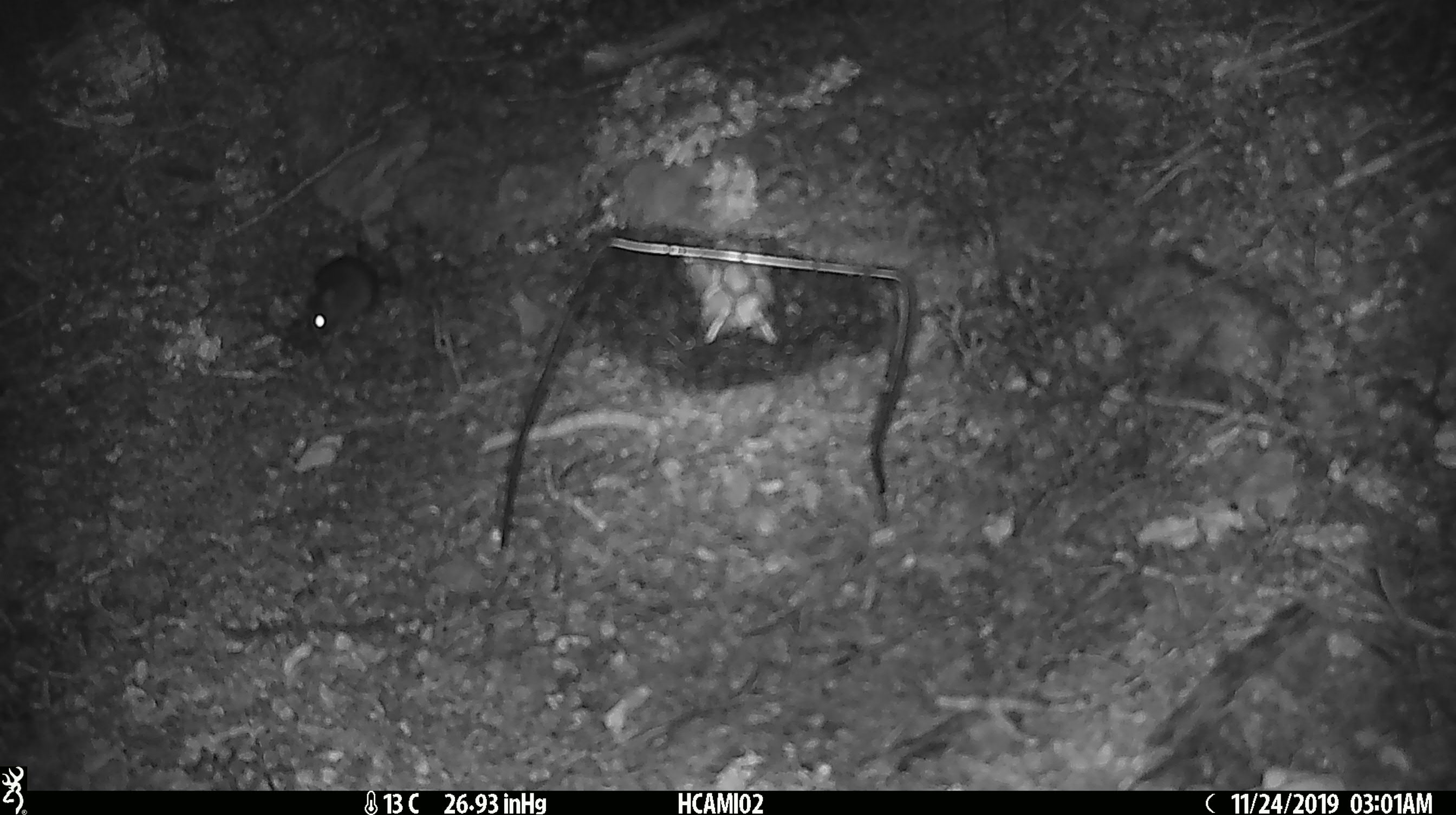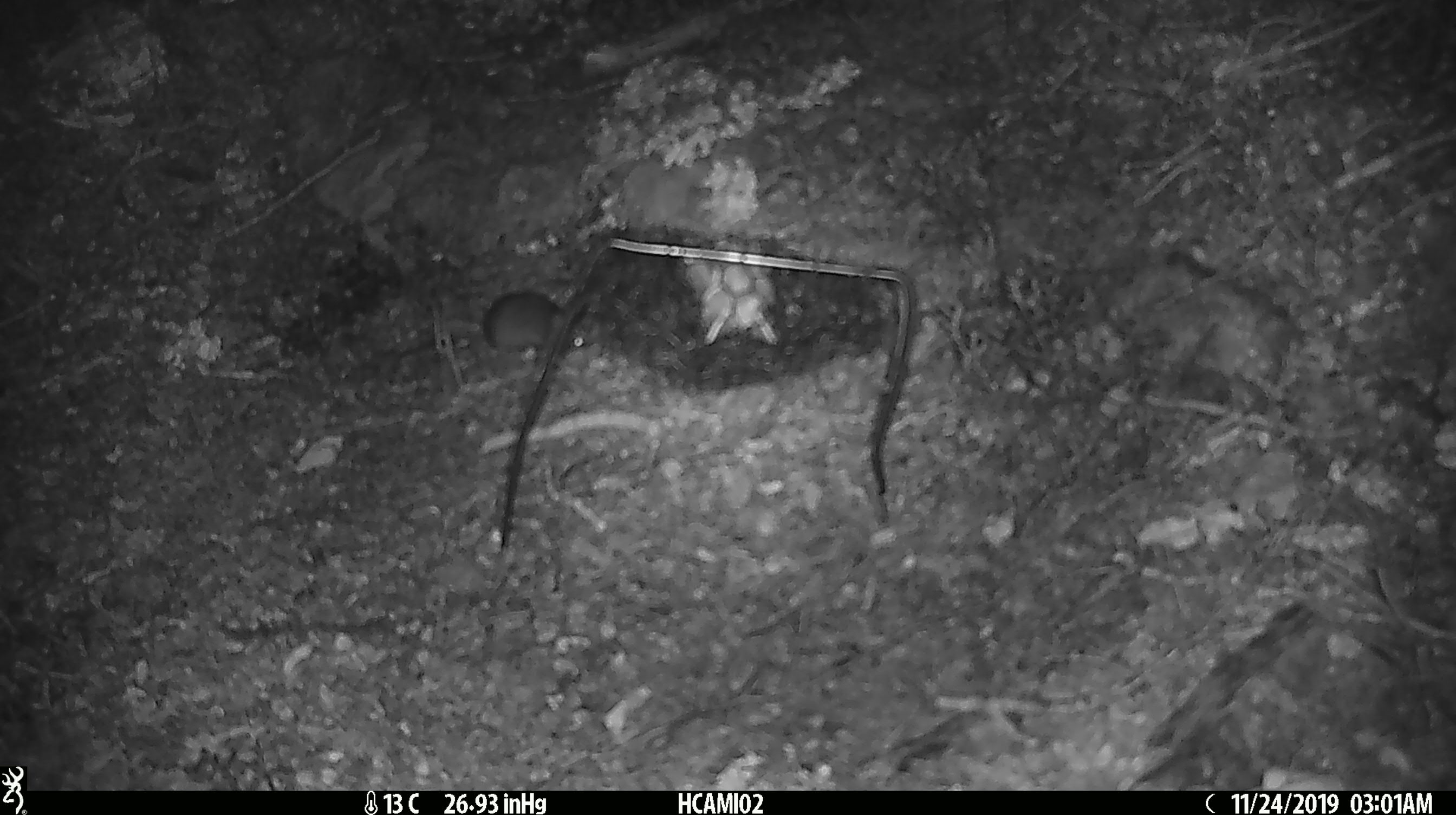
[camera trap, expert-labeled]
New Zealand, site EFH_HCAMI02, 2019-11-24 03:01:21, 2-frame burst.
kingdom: Animalia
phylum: Chordata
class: Mammalia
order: Rodentia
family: Muridae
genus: Mus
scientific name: Mus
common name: mouse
Mouse (Mus).